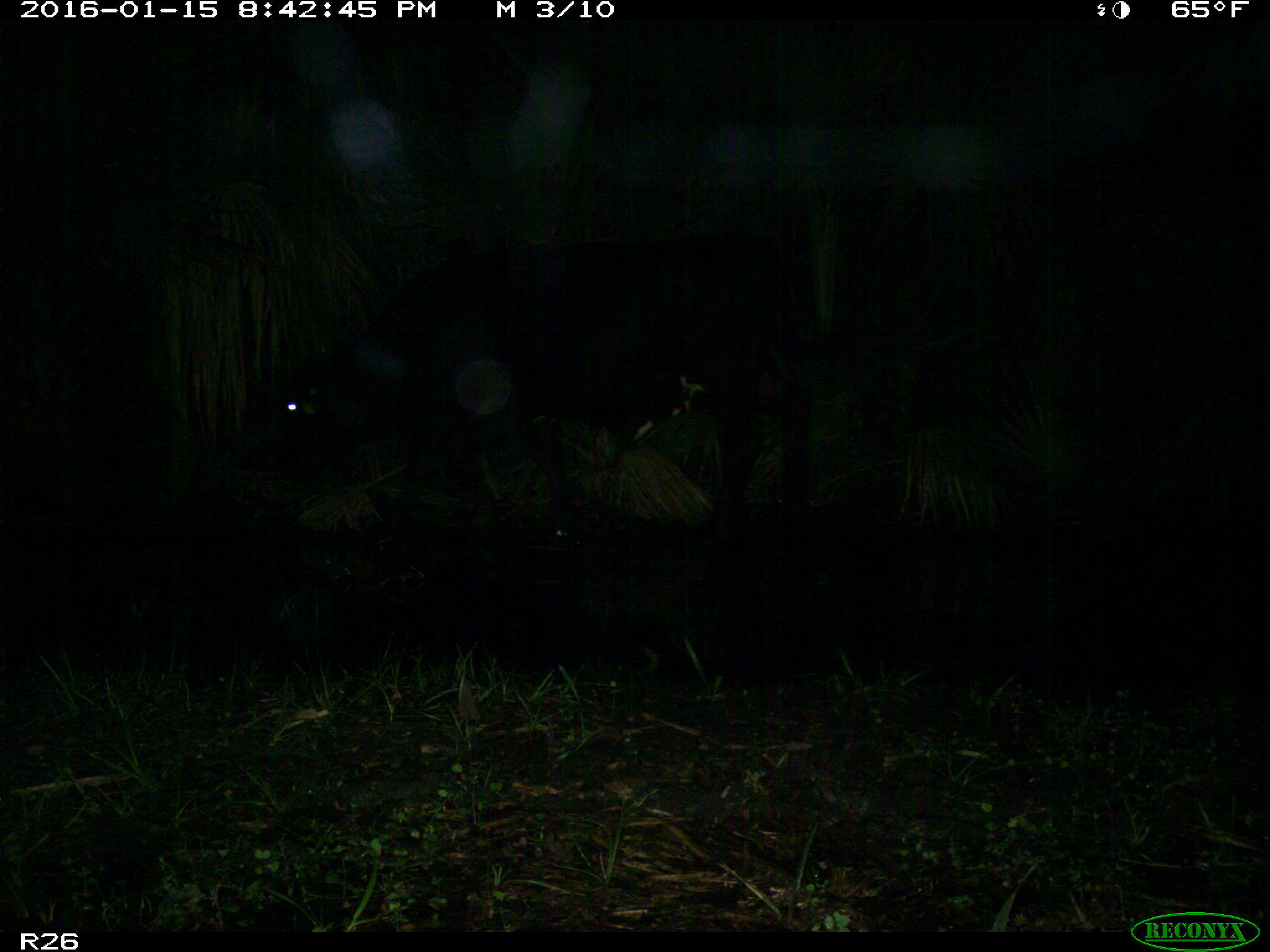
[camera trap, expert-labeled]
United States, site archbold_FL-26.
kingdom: Animalia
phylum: Chordata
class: Mammalia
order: Artiodactyla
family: Bovidae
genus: Bos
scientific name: Bos taurus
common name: domestic cow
Bos taurus (domestic cow).